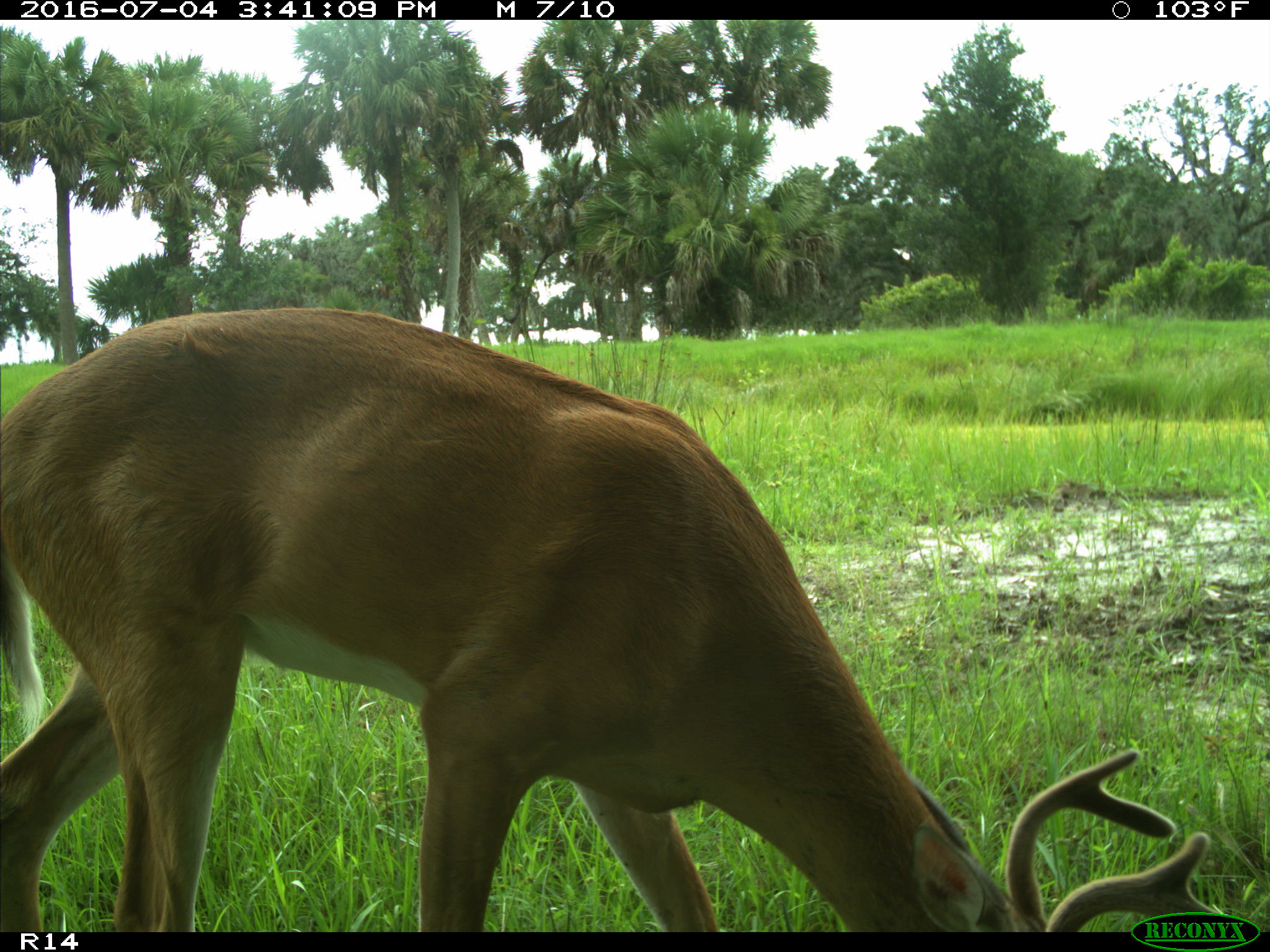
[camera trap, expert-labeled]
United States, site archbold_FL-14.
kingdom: Animalia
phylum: Chordata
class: Mammalia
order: Artiodactyla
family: Cervidae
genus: Odocoileus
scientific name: Odocoileus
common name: deer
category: unidentified deer